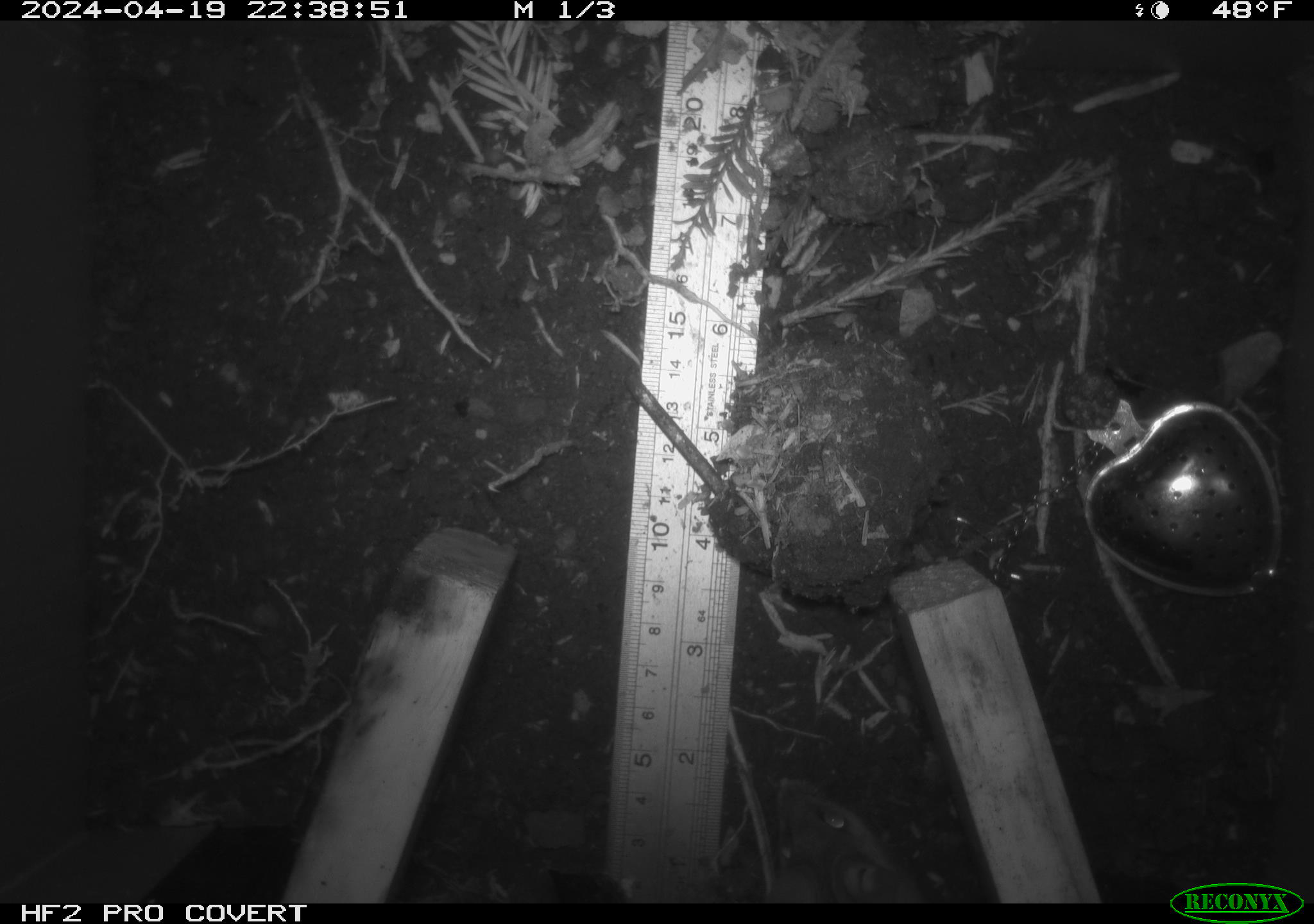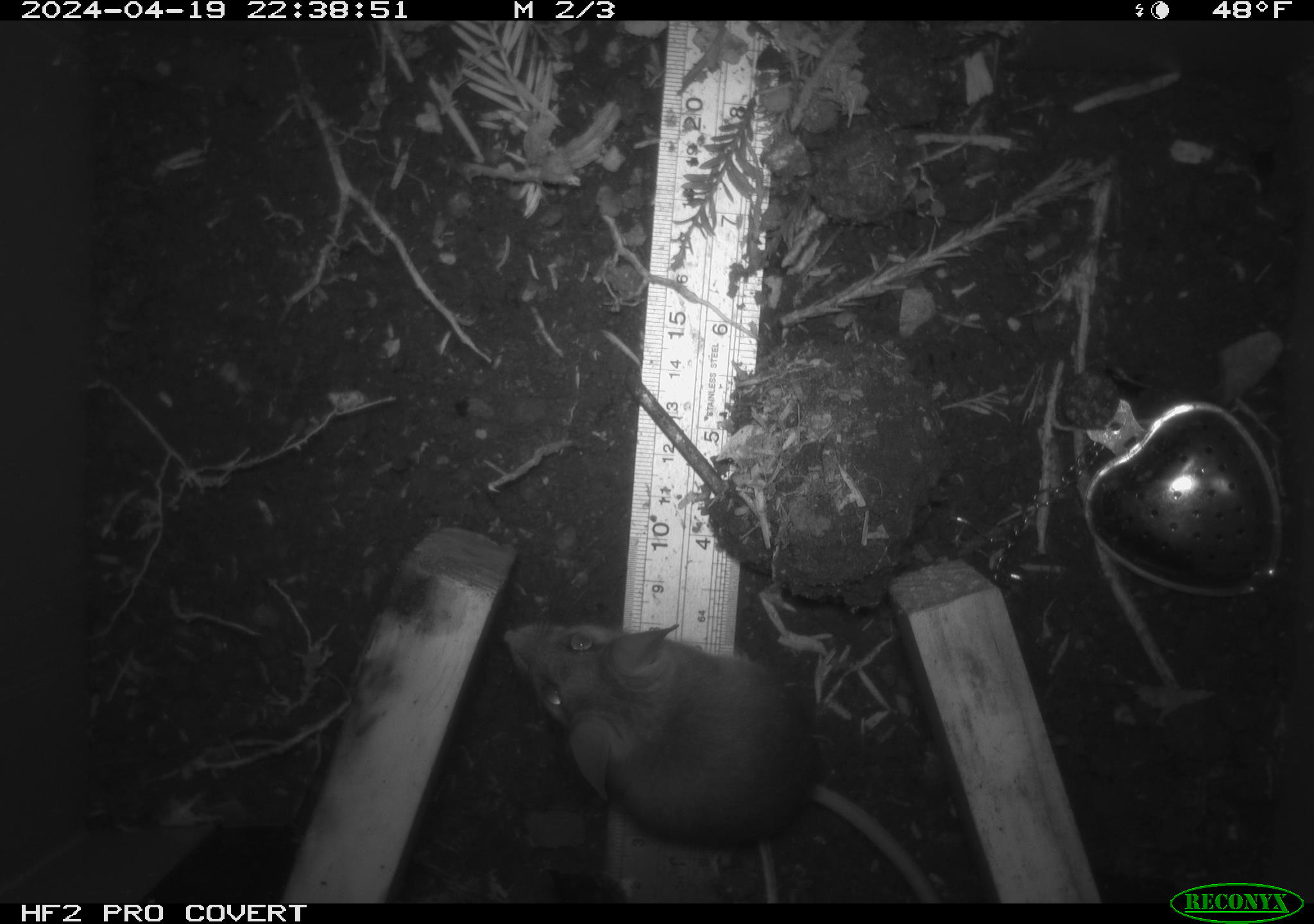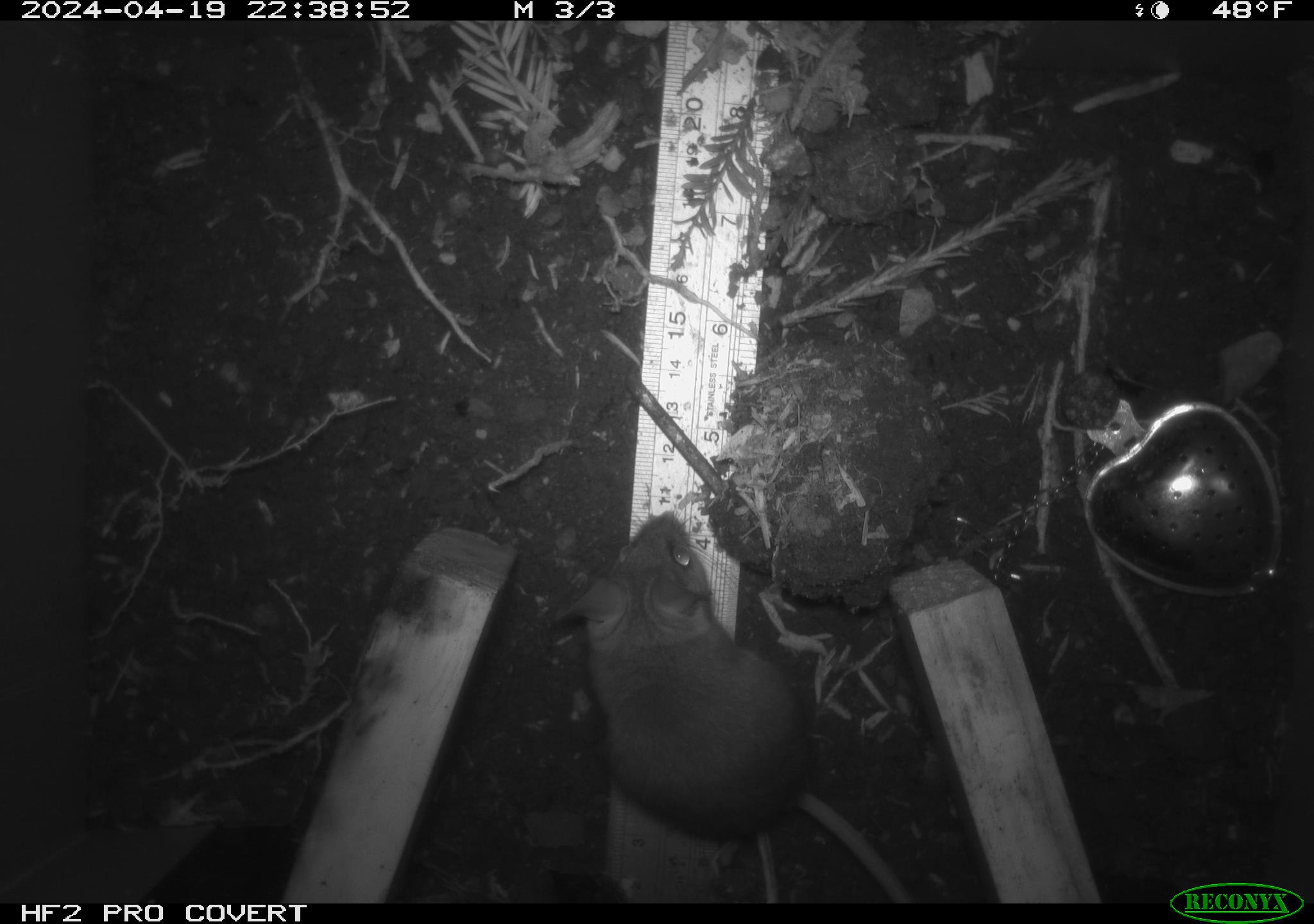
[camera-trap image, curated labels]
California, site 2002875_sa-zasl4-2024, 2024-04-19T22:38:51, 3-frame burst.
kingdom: Animalia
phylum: Chordata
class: Mammalia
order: Rodentia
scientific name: Rodentia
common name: rodent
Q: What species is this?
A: Rodent (Rodentia).